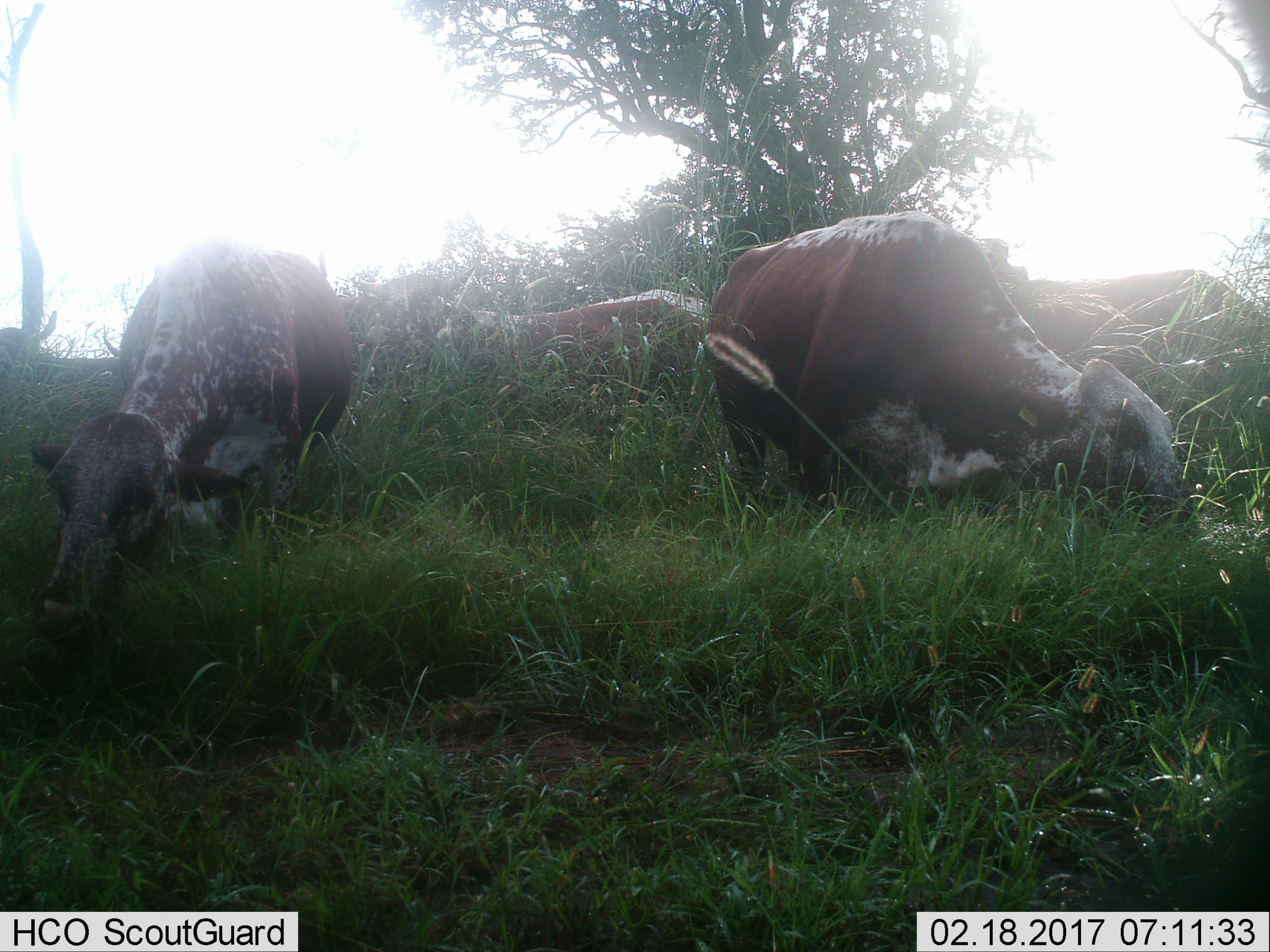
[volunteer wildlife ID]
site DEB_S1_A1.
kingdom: Animalia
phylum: Chordata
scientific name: Vertebrata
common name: domestic animal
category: domesticanimal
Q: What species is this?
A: Domesticanimal (domestic animal) (Vertebrata).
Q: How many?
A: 4.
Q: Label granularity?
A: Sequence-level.